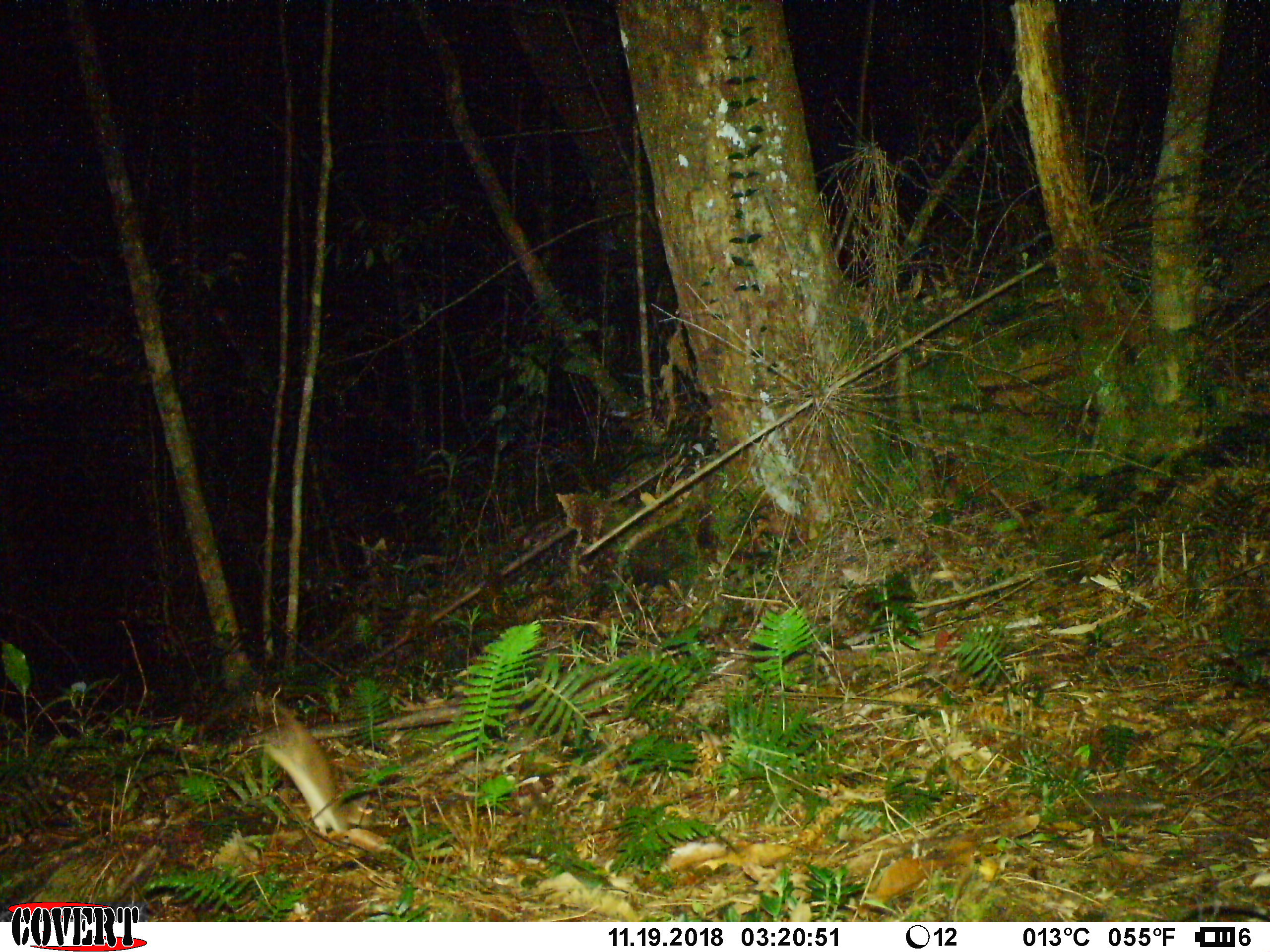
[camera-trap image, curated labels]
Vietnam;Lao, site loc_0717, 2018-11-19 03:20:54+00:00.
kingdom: Animalia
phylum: Chordata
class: Mammalia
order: Rodentia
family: Muridae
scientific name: Muridae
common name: old-world mice and rats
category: unidentified murid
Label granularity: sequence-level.